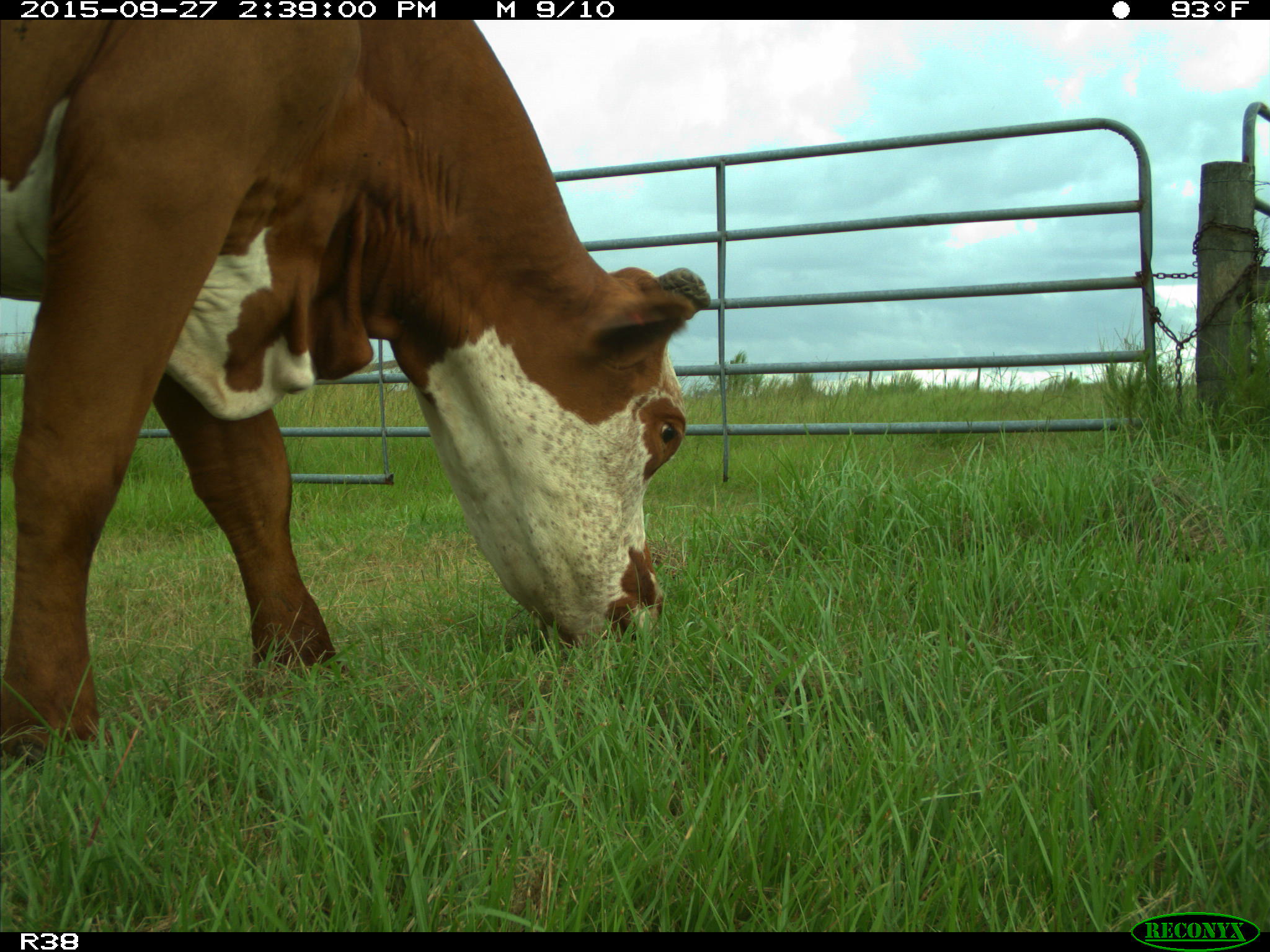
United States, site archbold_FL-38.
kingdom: Animalia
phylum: Chordata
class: Mammalia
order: Artiodactyla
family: Bovidae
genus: Bos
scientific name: Bos taurus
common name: domestic cow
Bos taurus (domestic cow).